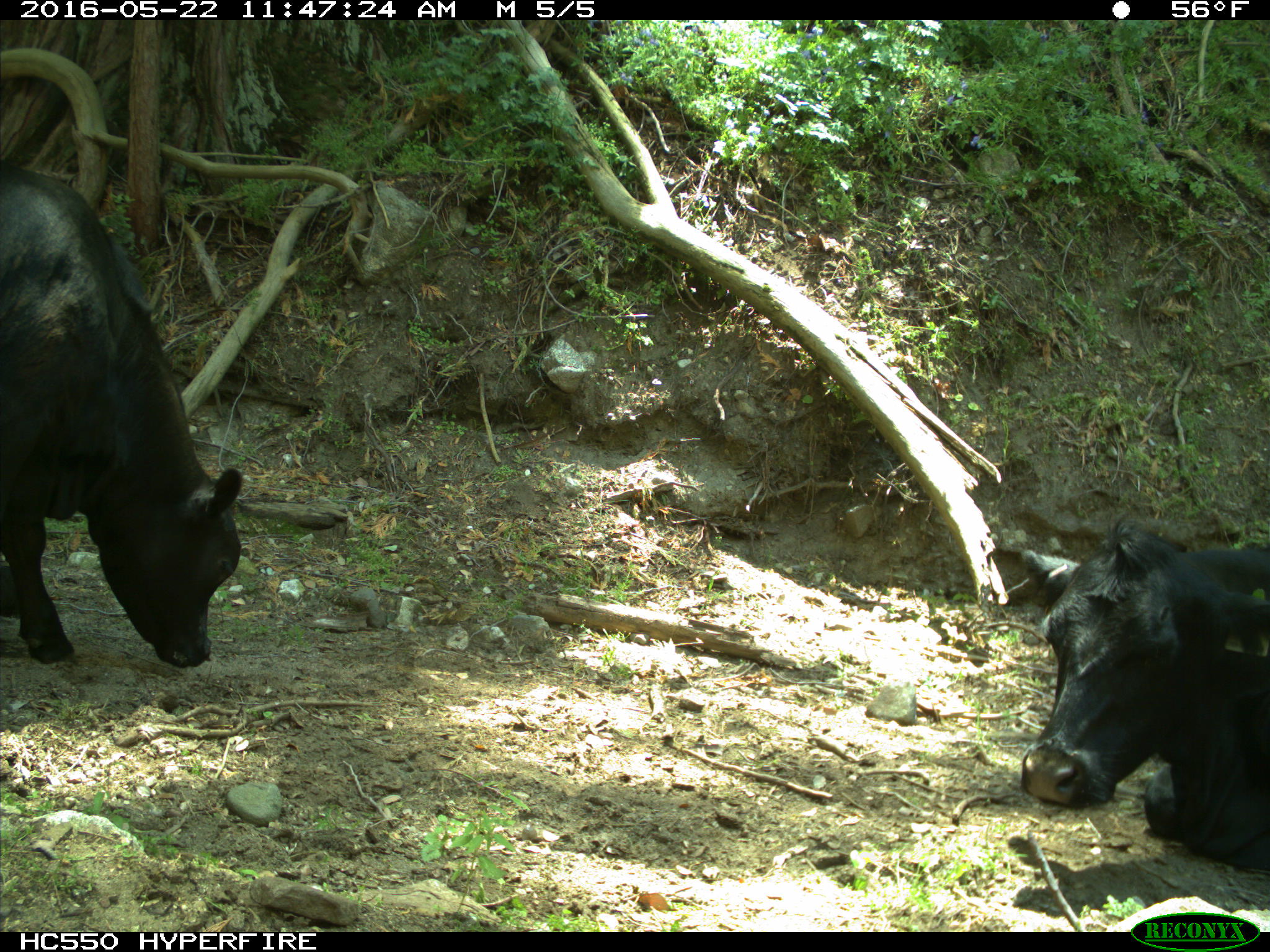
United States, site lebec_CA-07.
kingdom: Animalia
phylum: Chordata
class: Mammalia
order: Artiodactyla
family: Bovidae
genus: Bos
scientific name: Bos taurus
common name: domestic cow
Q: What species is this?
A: Bos taurus (domestic cow).